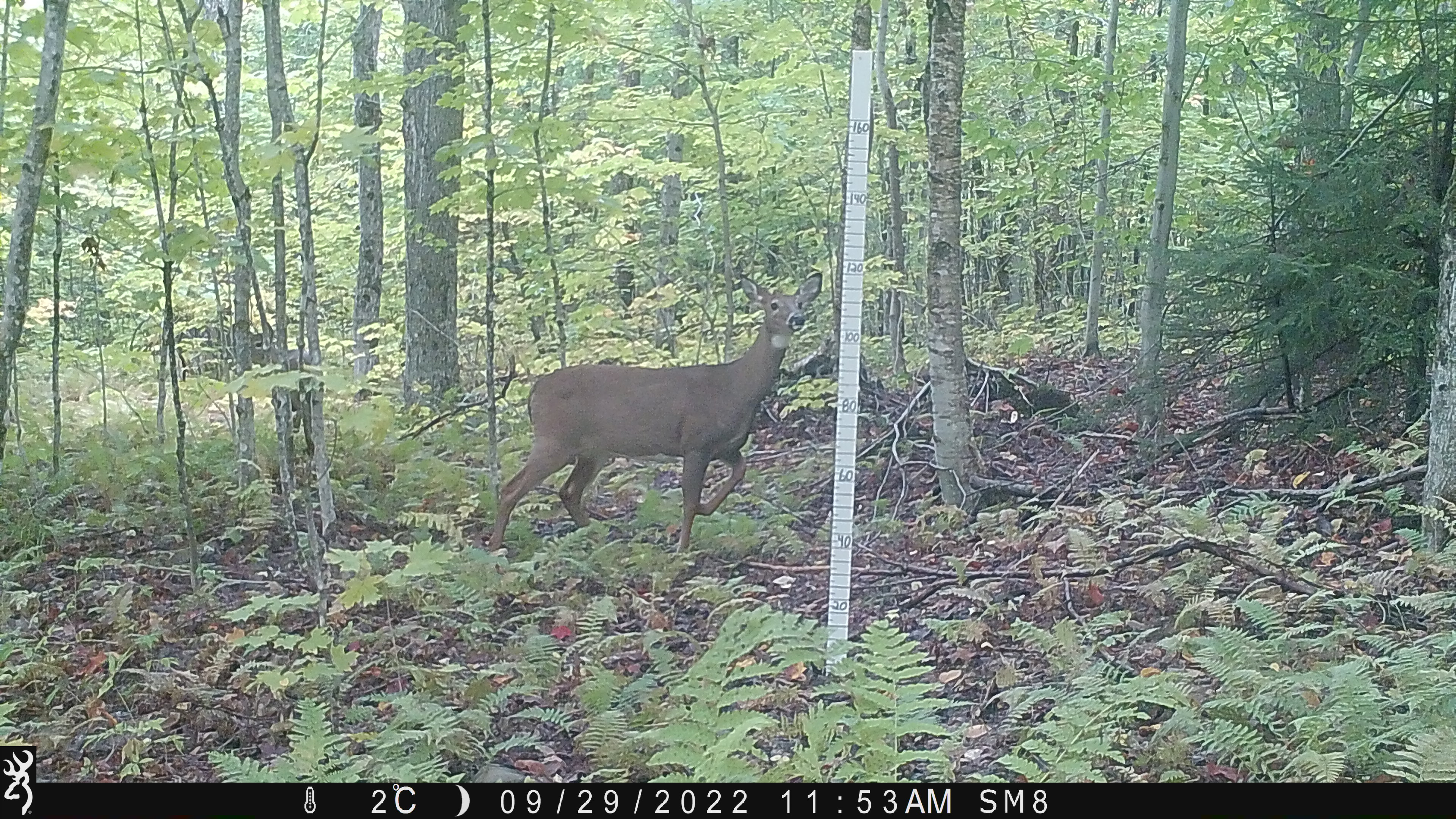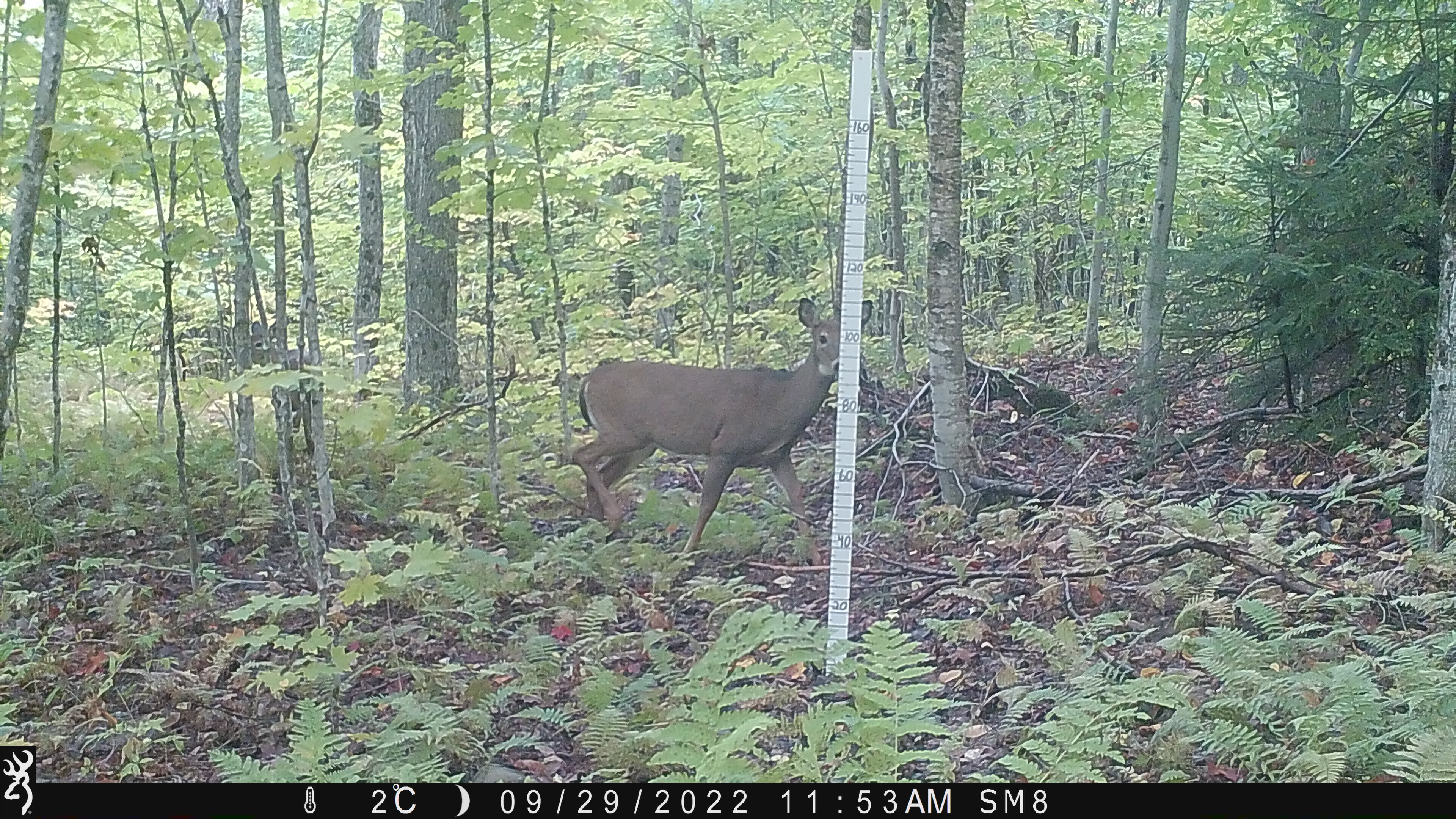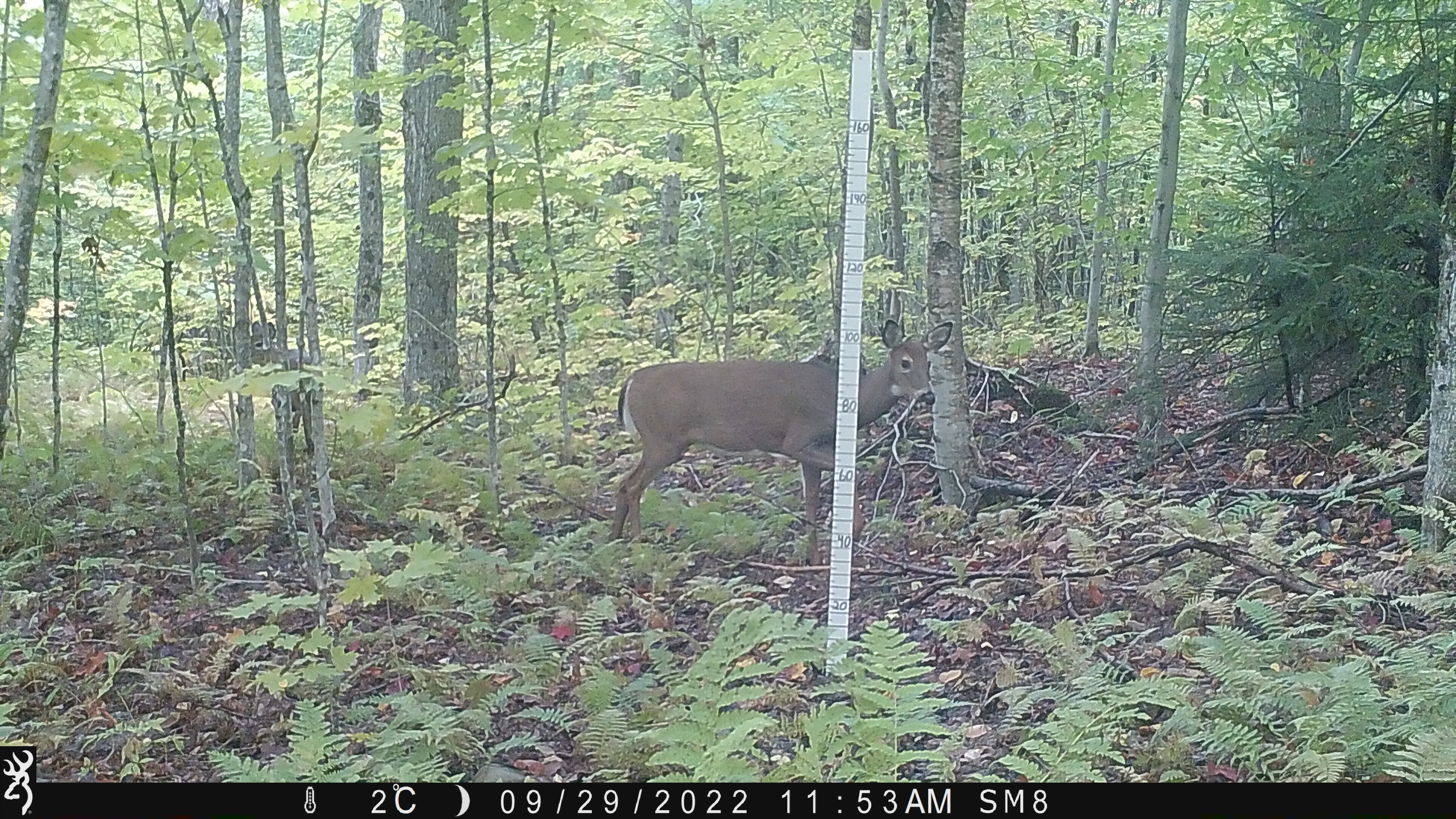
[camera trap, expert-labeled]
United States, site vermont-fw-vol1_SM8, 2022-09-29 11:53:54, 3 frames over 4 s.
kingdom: Animalia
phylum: Chordata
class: Mammalia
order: Artiodactyla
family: Cervidae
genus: Odocoileus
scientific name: Odocoileus virginianus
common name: white-tailed deer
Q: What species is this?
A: White-tailed deer (Odocoileus virginianus).